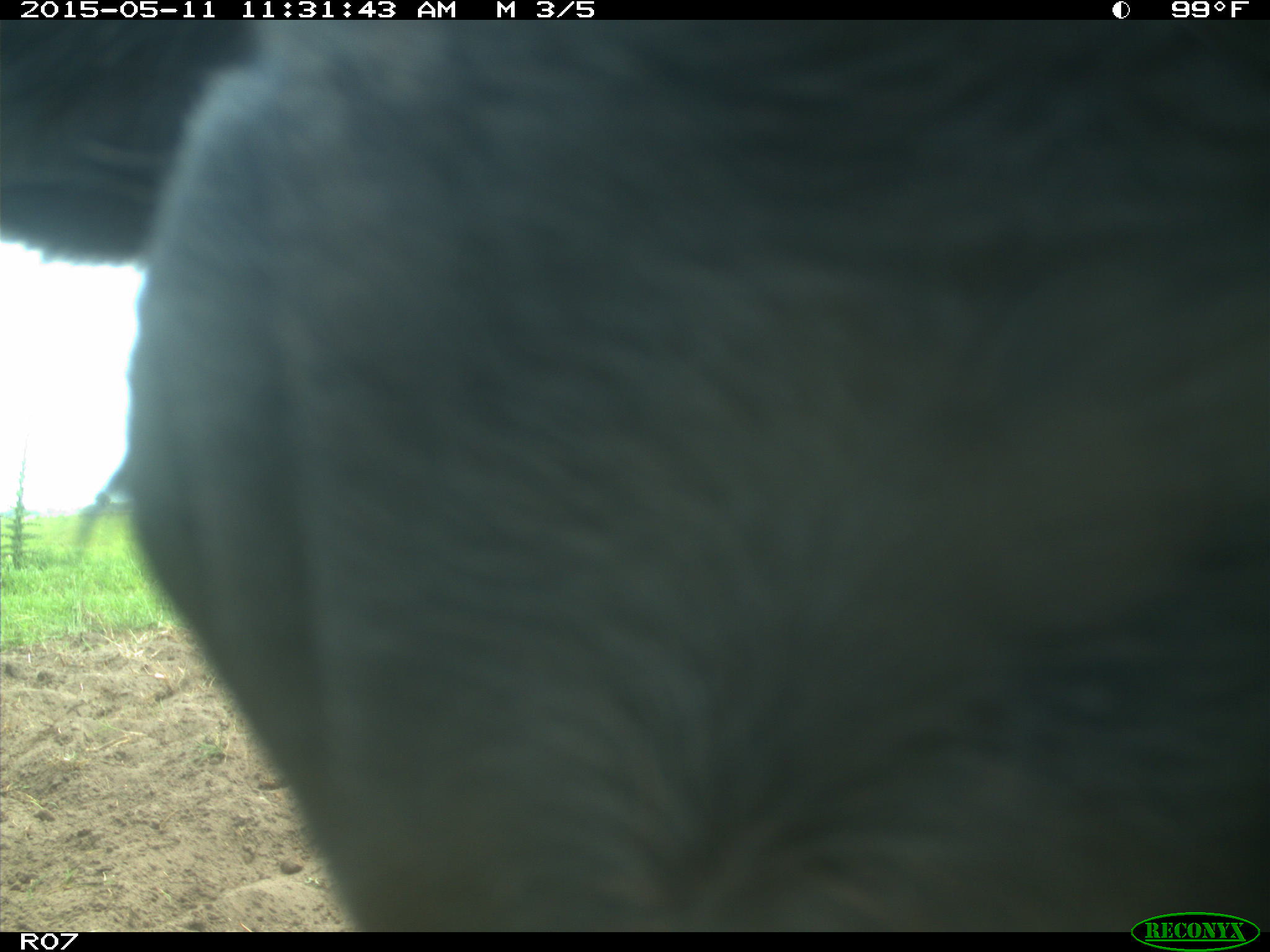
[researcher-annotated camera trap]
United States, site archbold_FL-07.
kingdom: Animalia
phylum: Chordata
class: Mammalia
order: Artiodactyla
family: Bovidae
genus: Bos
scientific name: Bos taurus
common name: domestic cow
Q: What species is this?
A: Bos taurus (domestic cow).